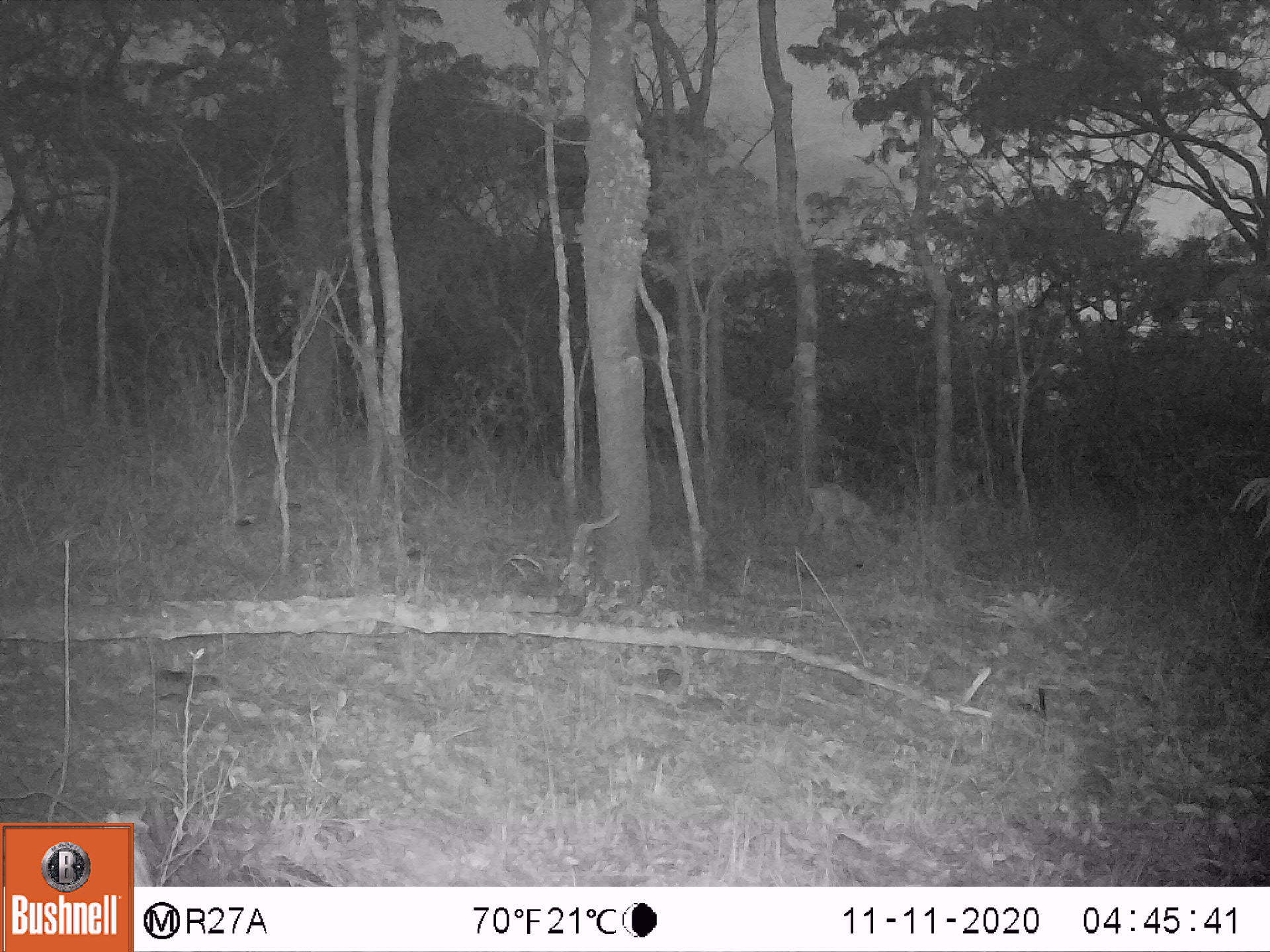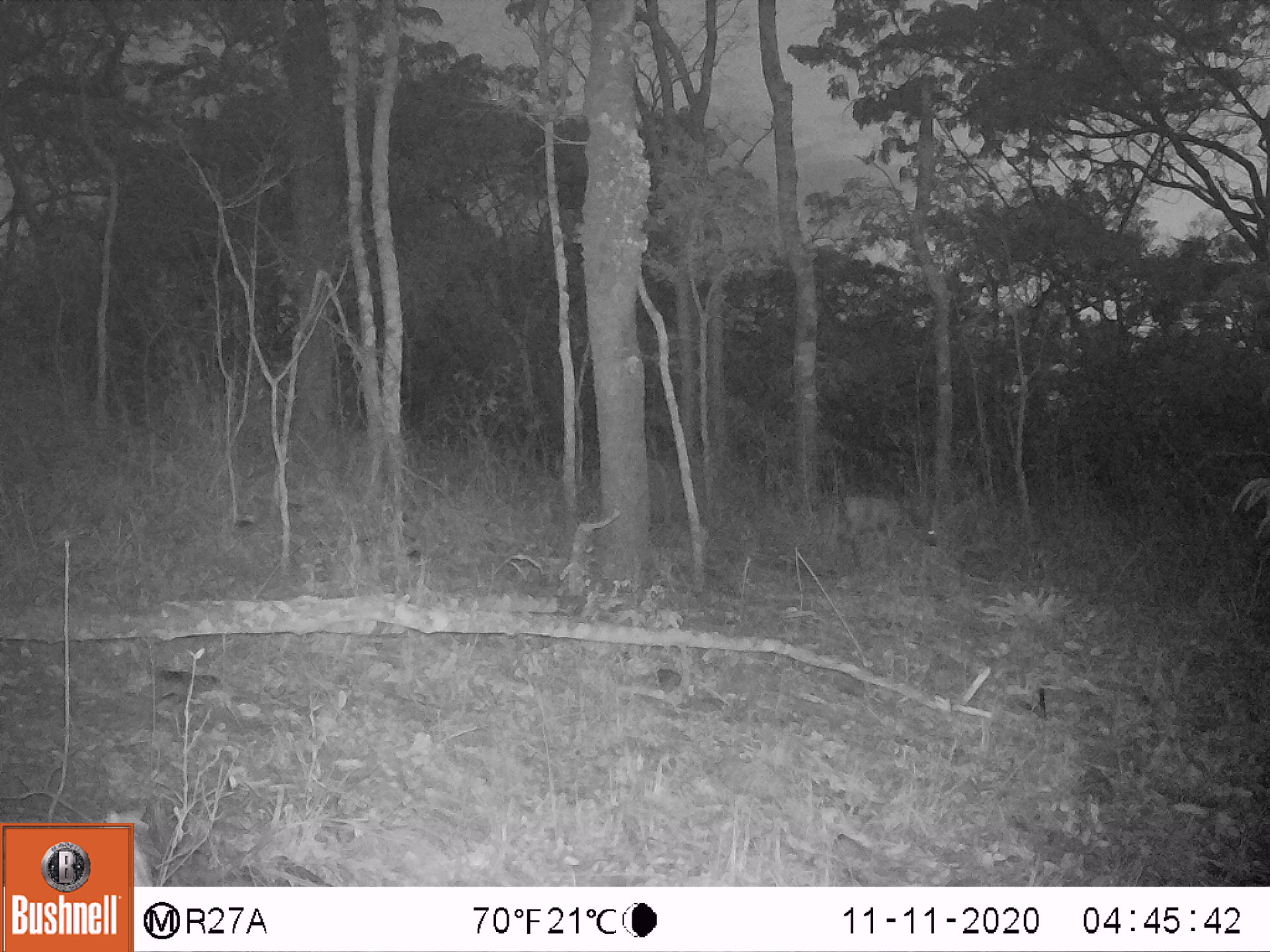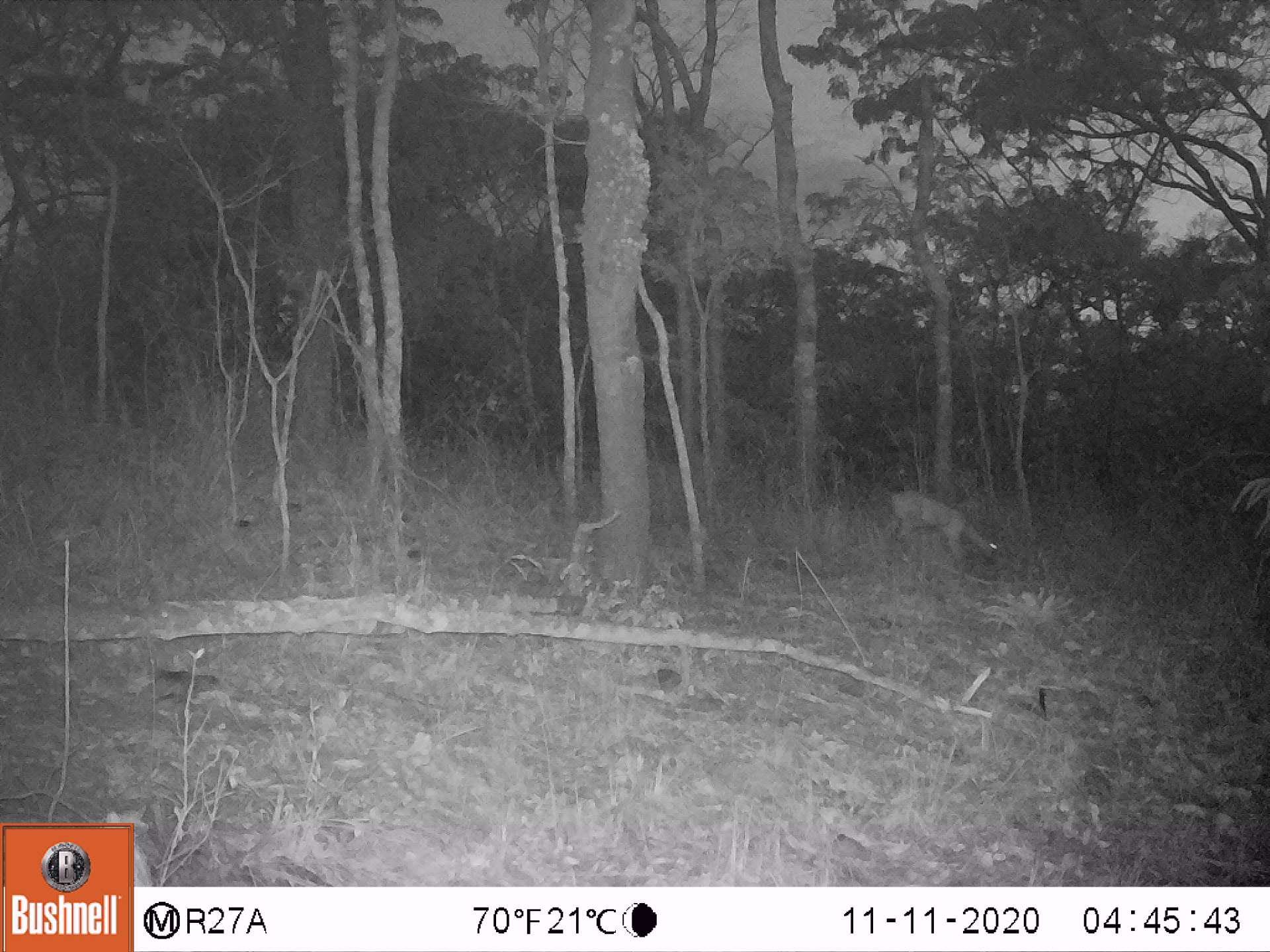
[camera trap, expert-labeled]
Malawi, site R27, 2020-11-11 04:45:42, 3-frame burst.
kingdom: Animalia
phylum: Chordata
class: Mammalia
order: Artiodactyla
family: Bovidae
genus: Sylvicapra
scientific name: Sylvicapra grimmia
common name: common duiker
Common duiker (Sylvicapra grimmia), count 1.